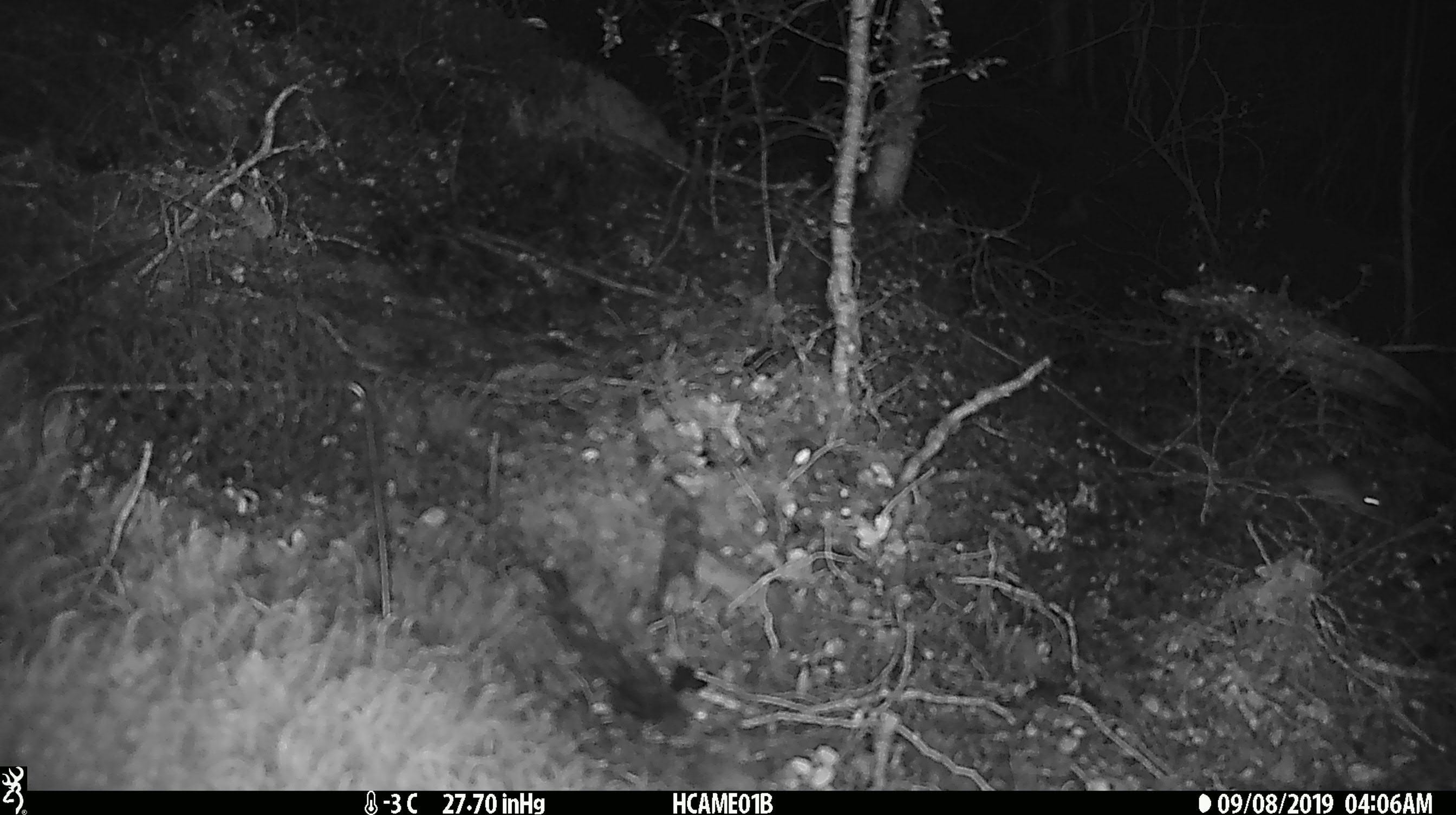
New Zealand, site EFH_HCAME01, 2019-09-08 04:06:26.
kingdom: Animalia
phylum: Chordata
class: Mammalia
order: Rodentia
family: Muridae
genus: Mus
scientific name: Mus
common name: mouse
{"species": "mouse (Mus)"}